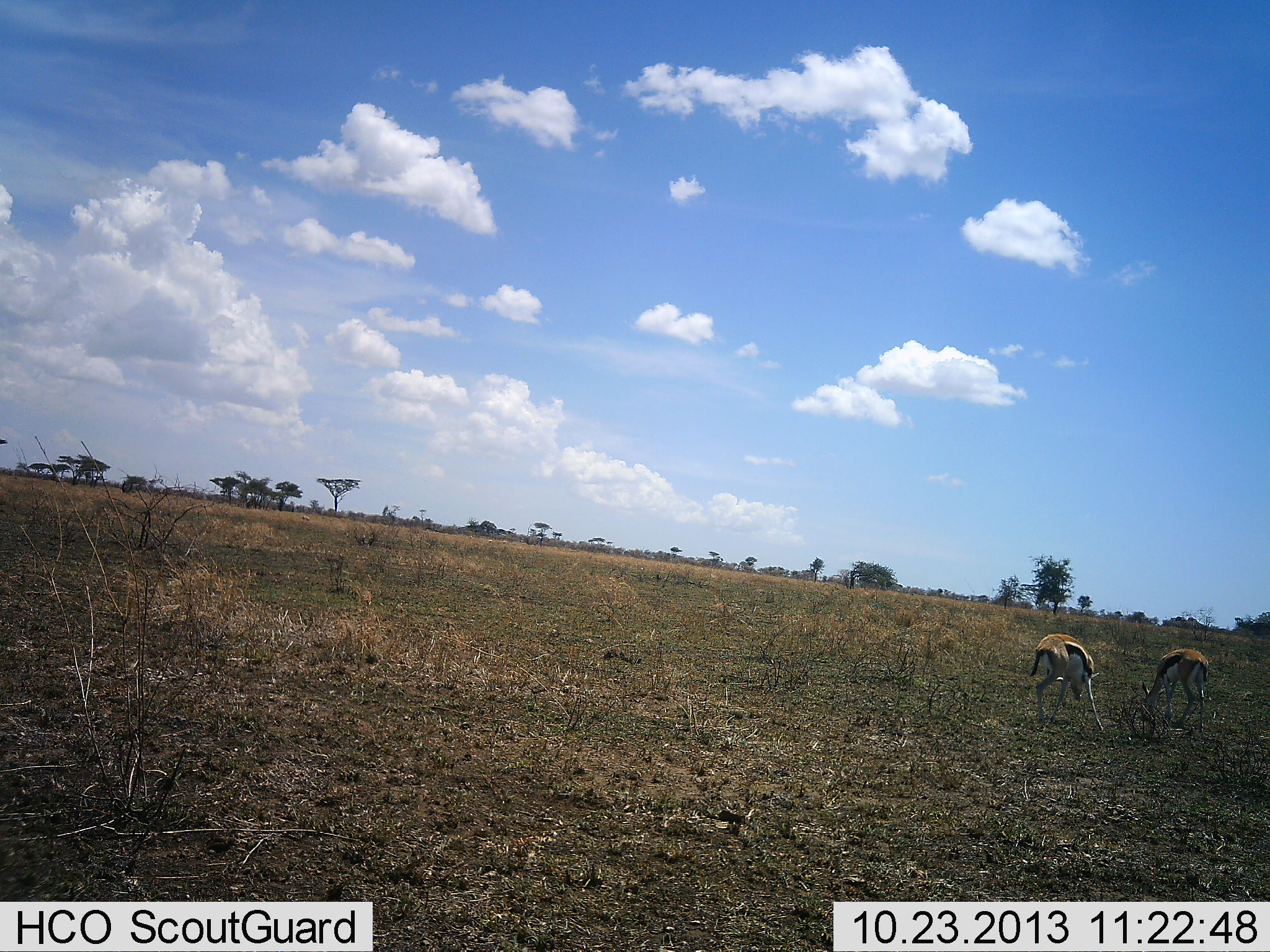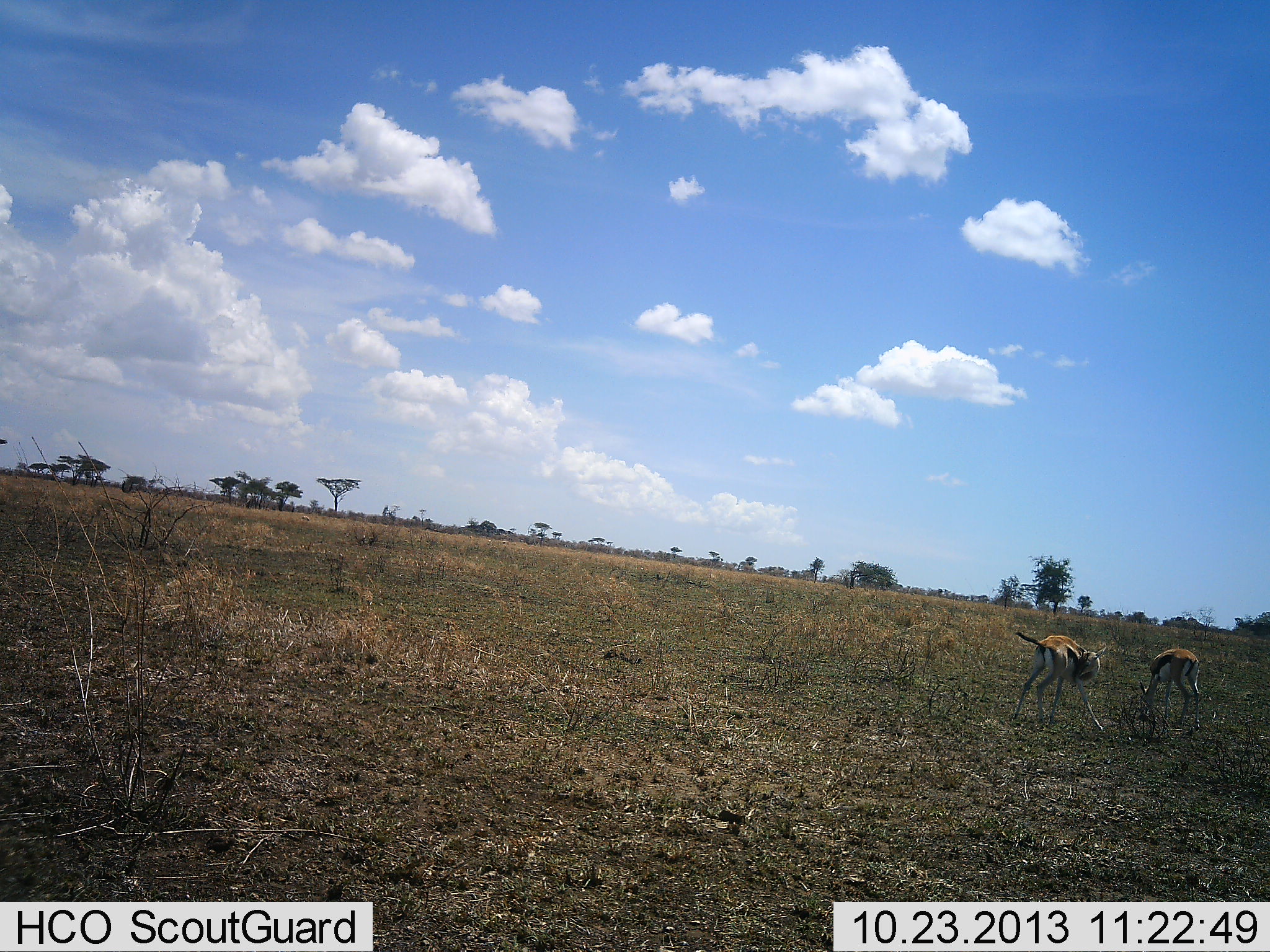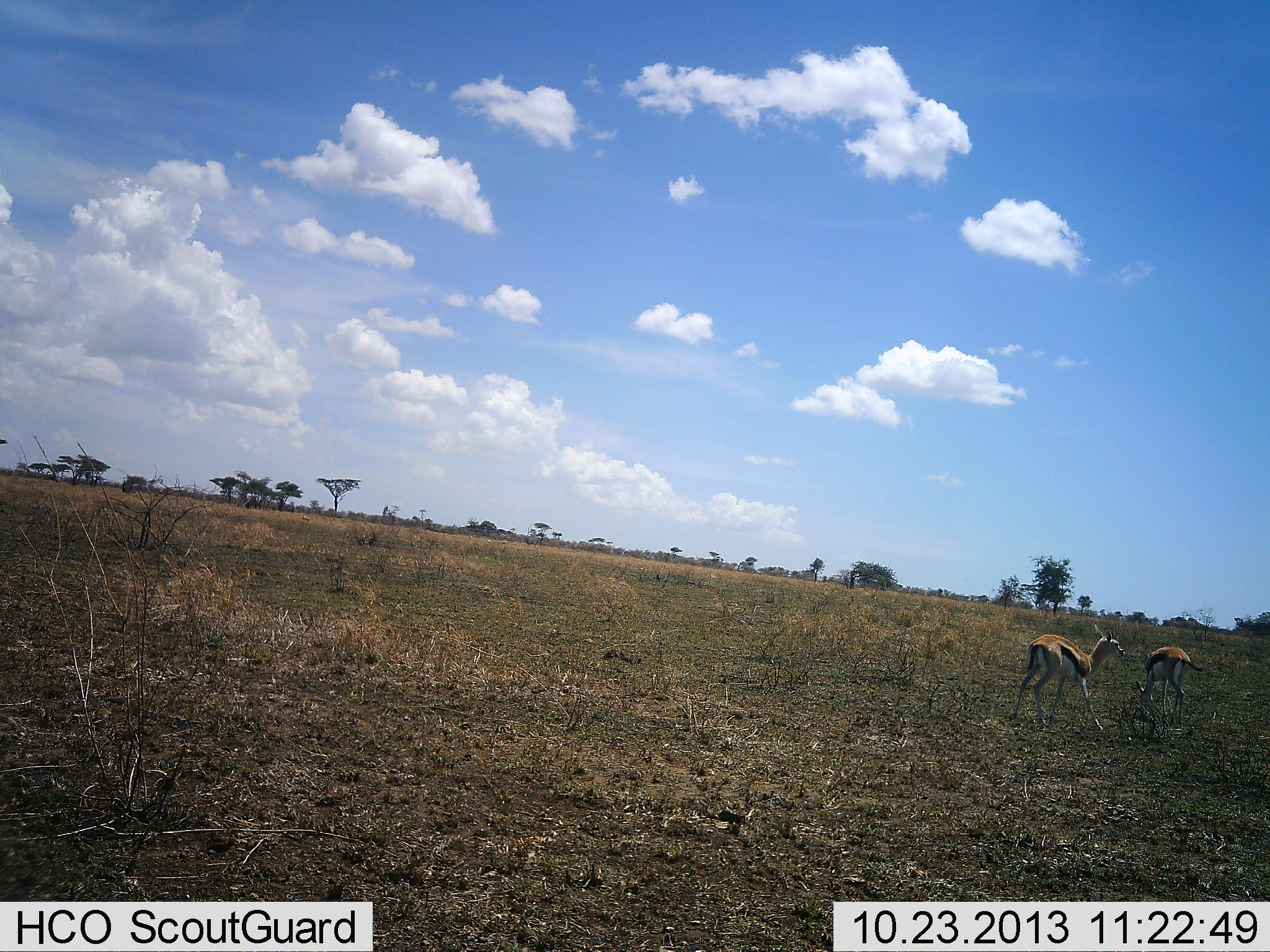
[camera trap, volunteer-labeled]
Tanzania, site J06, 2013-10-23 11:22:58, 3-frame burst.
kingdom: Animalia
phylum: Chordata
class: Mammalia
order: Artiodactyla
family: Bovidae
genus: Eudorcas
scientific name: Eudorcas thomsonii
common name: thomson's gazelle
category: gazellethomsons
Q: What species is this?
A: Gazellethomsons (thomson's gazelle) (Eudorcas thomsonii).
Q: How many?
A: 2.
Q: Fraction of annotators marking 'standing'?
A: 42%.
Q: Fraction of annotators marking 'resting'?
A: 0%.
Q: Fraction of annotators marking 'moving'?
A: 21%.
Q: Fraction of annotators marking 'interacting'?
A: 0%.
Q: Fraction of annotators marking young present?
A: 0%.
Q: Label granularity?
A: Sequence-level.